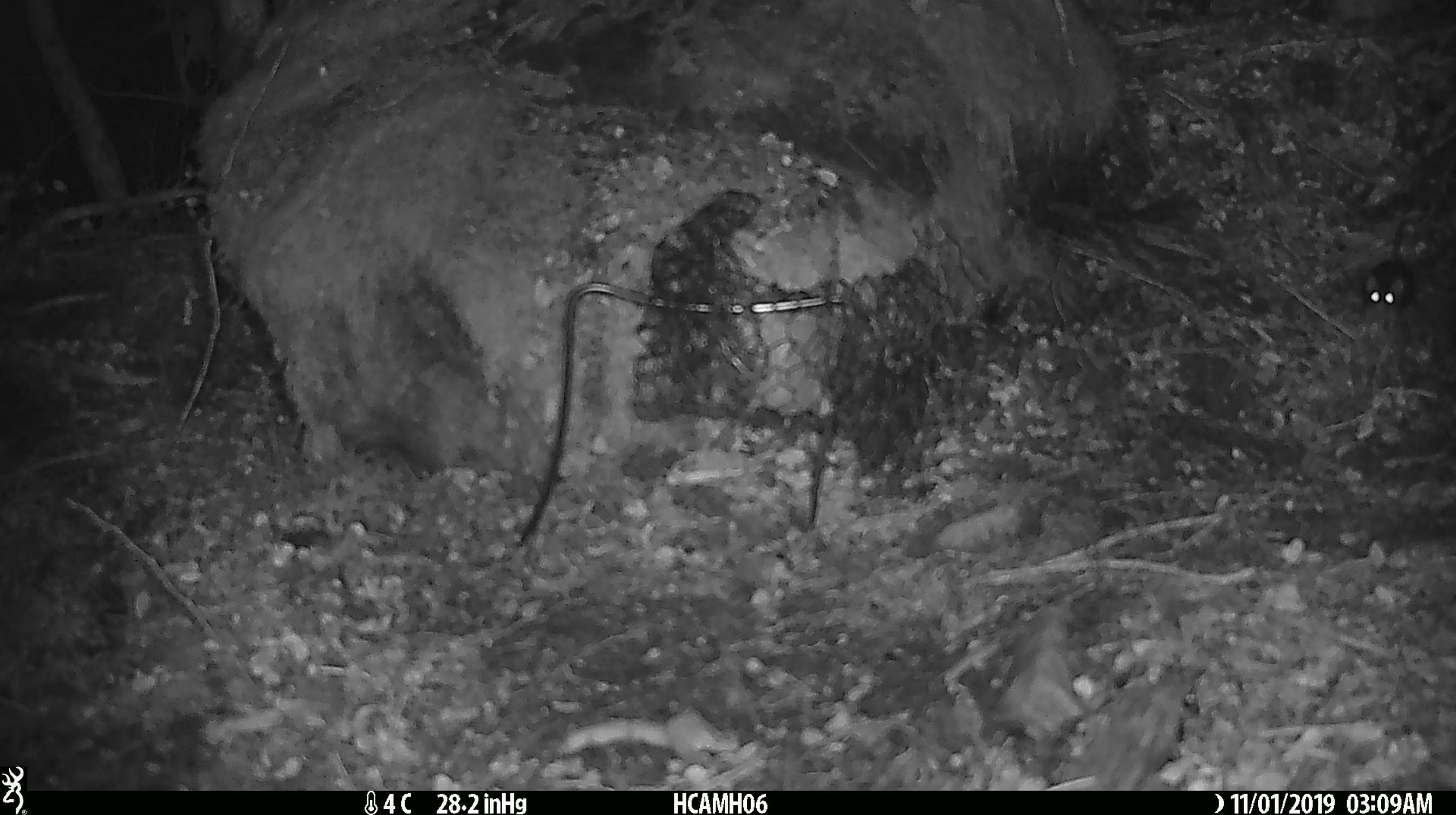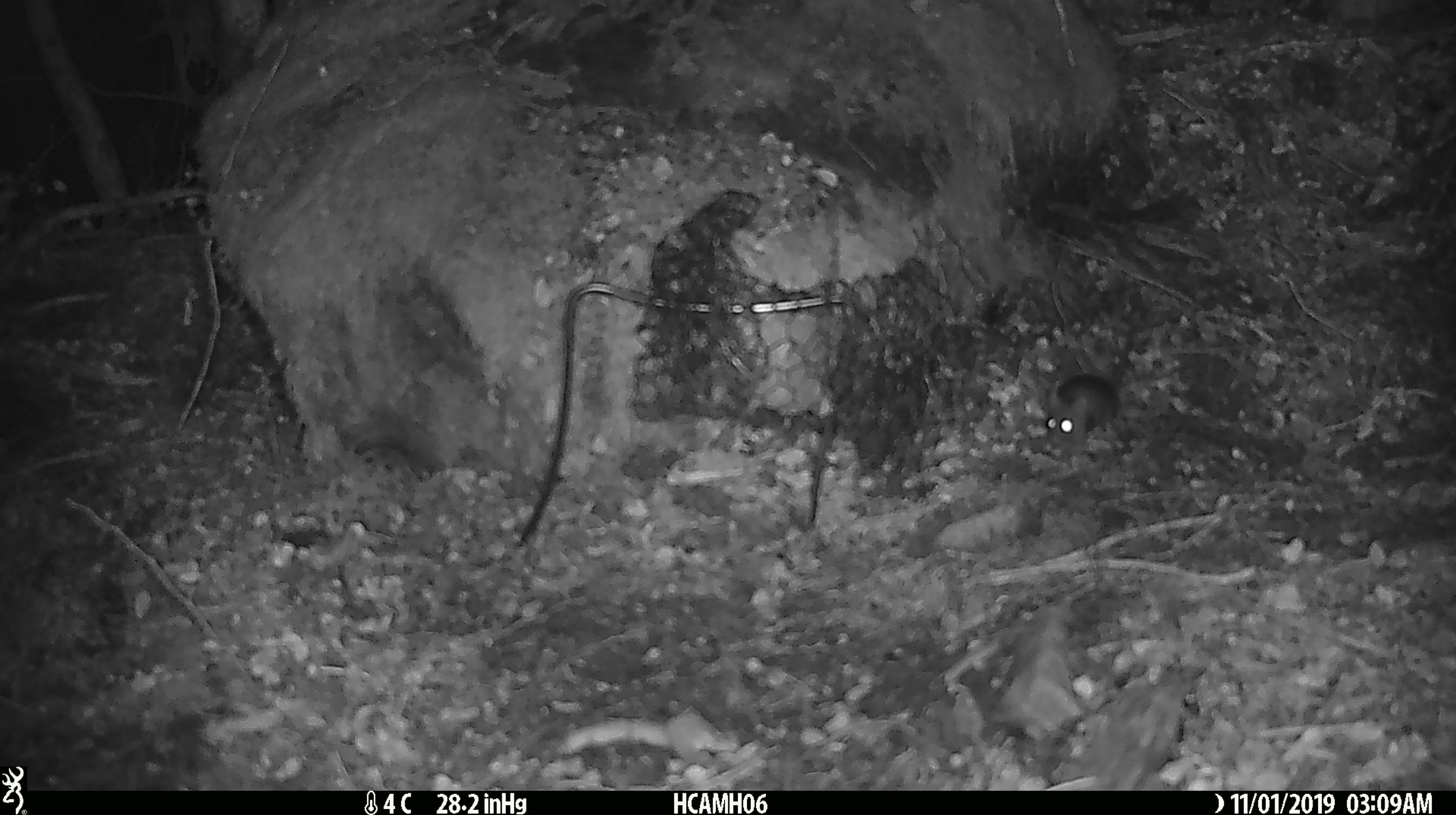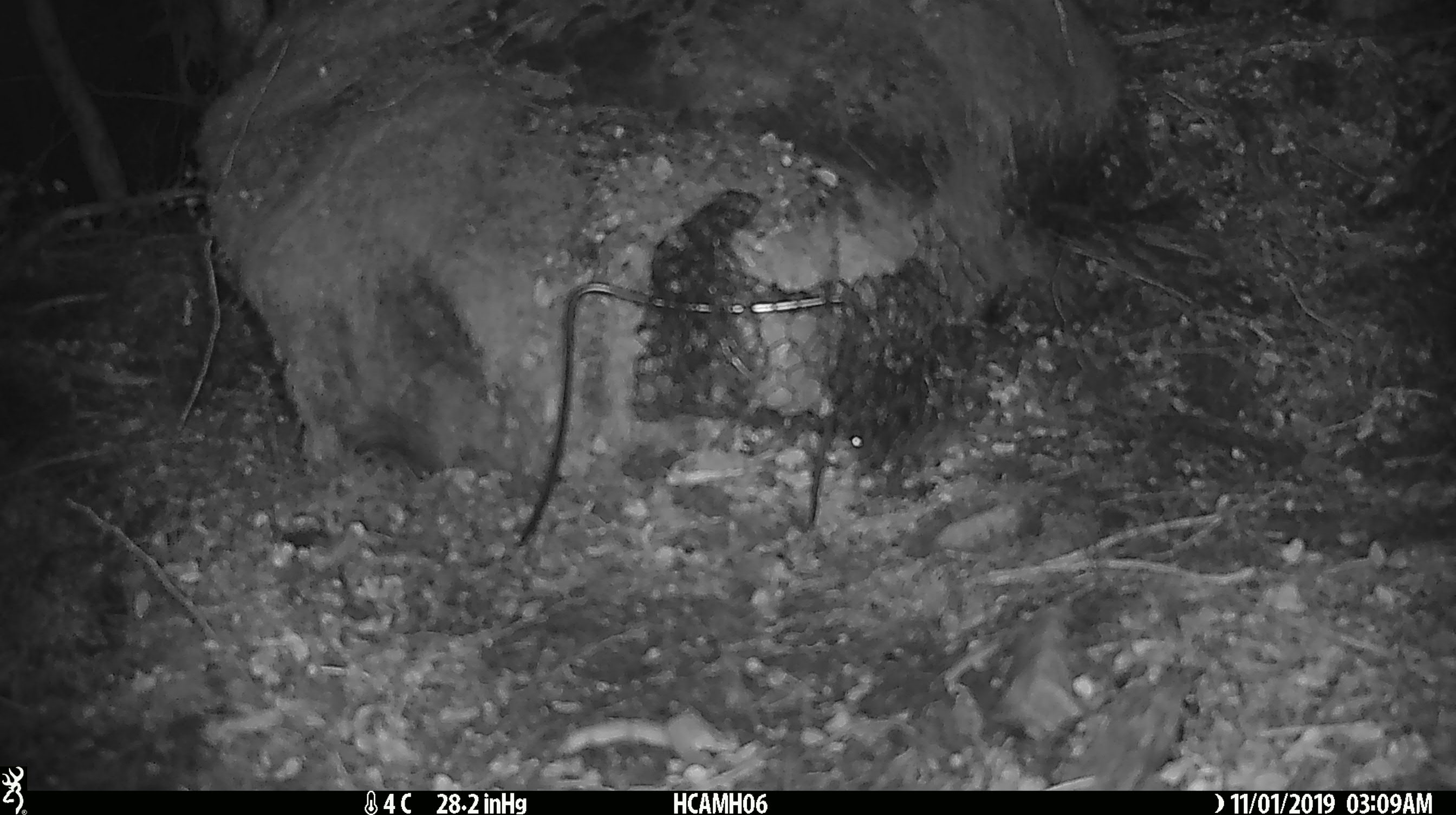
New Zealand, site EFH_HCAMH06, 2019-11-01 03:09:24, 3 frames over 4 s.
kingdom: Animalia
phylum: Chordata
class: Mammalia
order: Rodentia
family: Muridae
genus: Mus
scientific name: Mus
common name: mouse